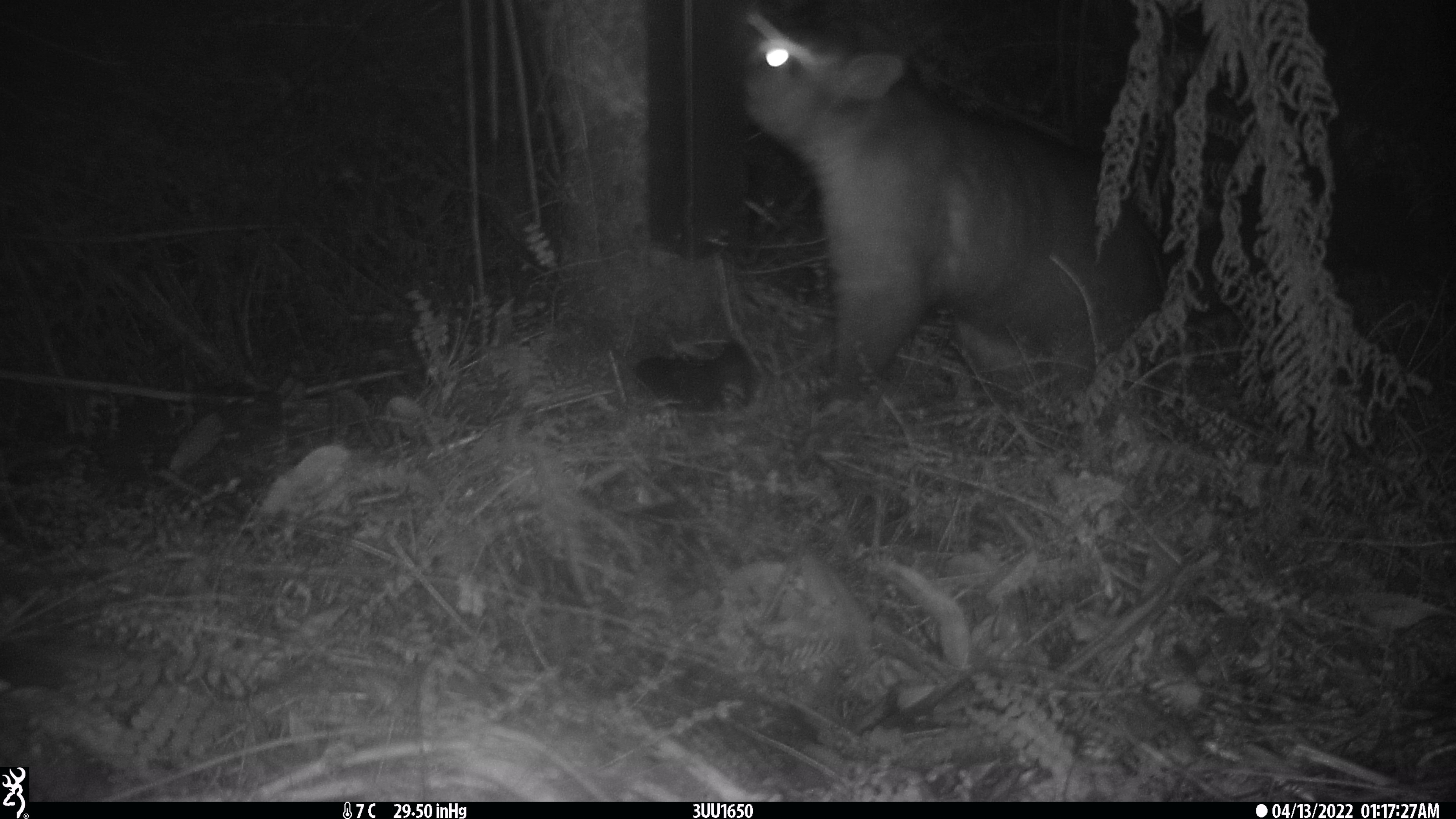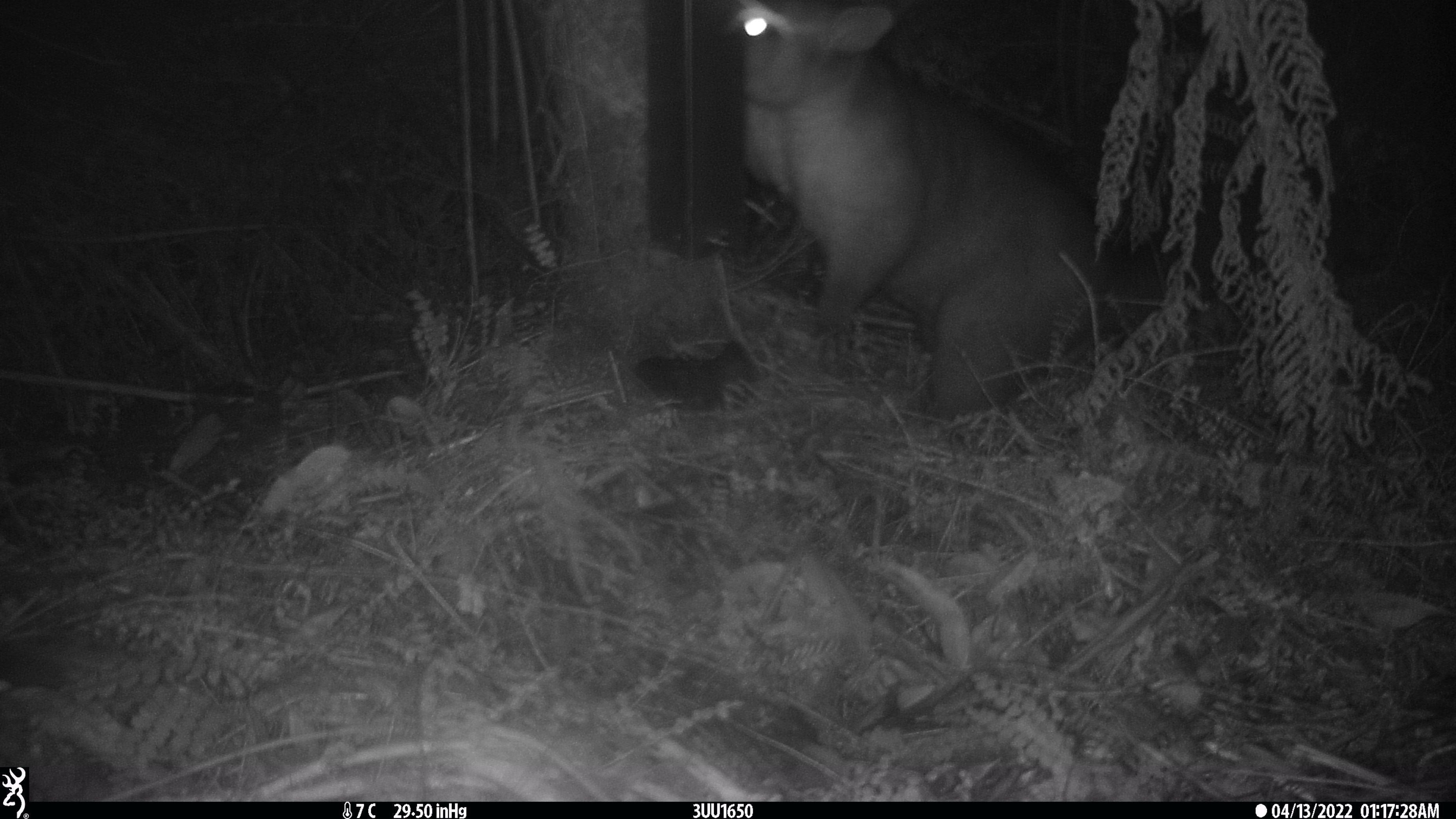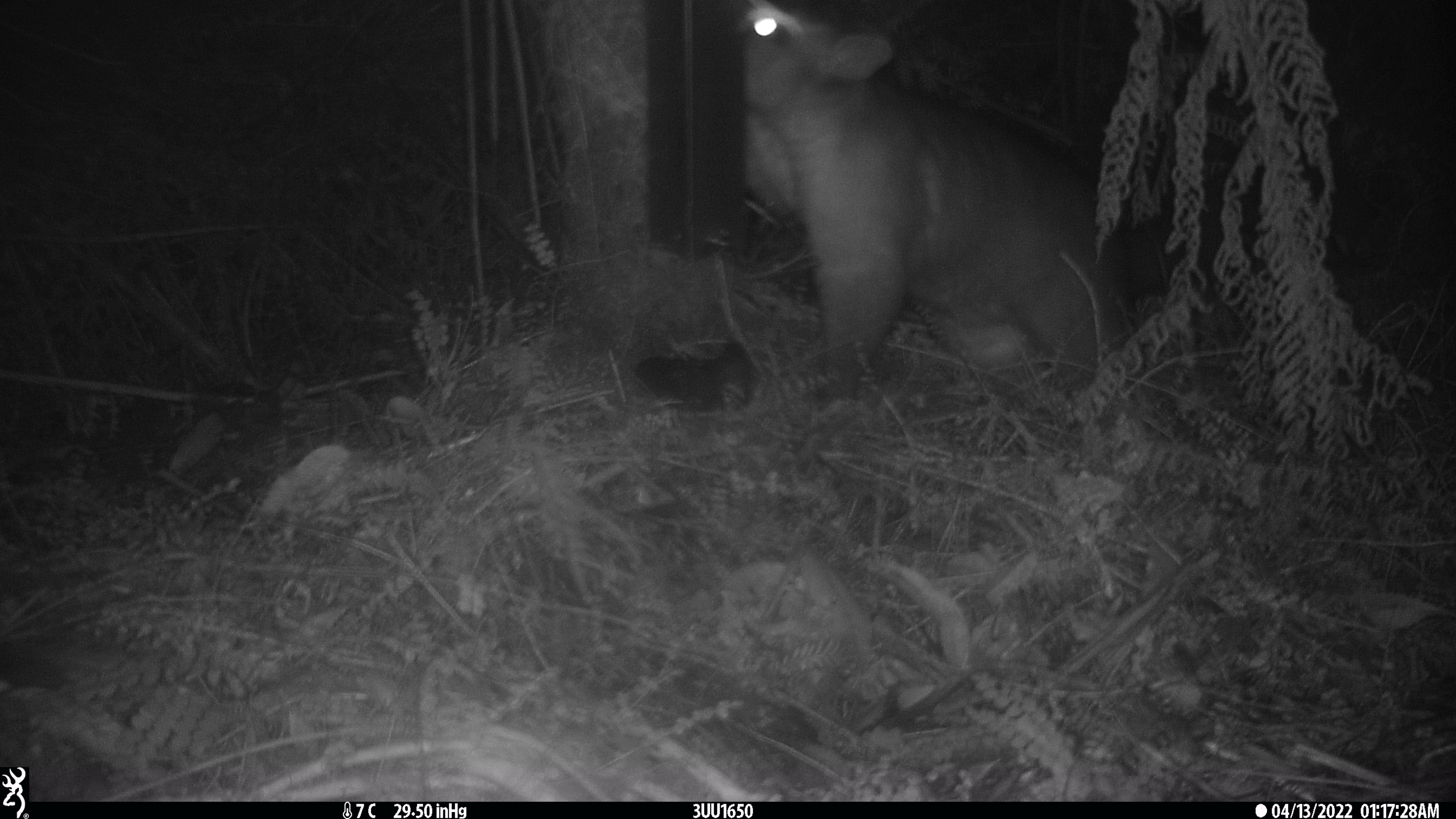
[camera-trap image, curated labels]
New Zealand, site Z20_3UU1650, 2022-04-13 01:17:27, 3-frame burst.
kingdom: Animalia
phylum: Chordata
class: Mammalia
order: Diprotodontia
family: Phalangeridae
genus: Trichosurus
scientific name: Trichosurus vulpecula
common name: common brushtail possum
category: possum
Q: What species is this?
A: Possum (common brushtail possum) (Trichosurus vulpecula).